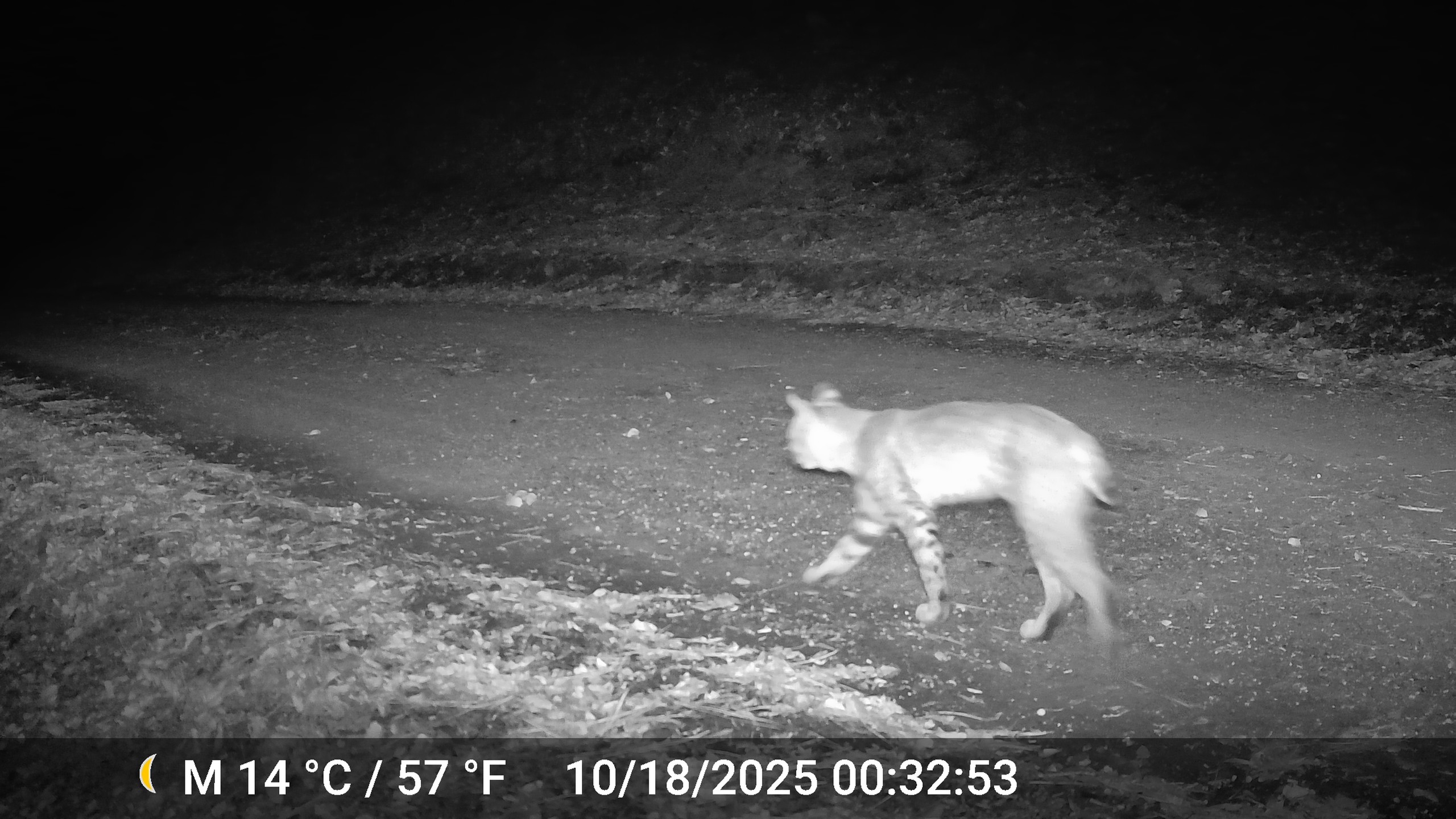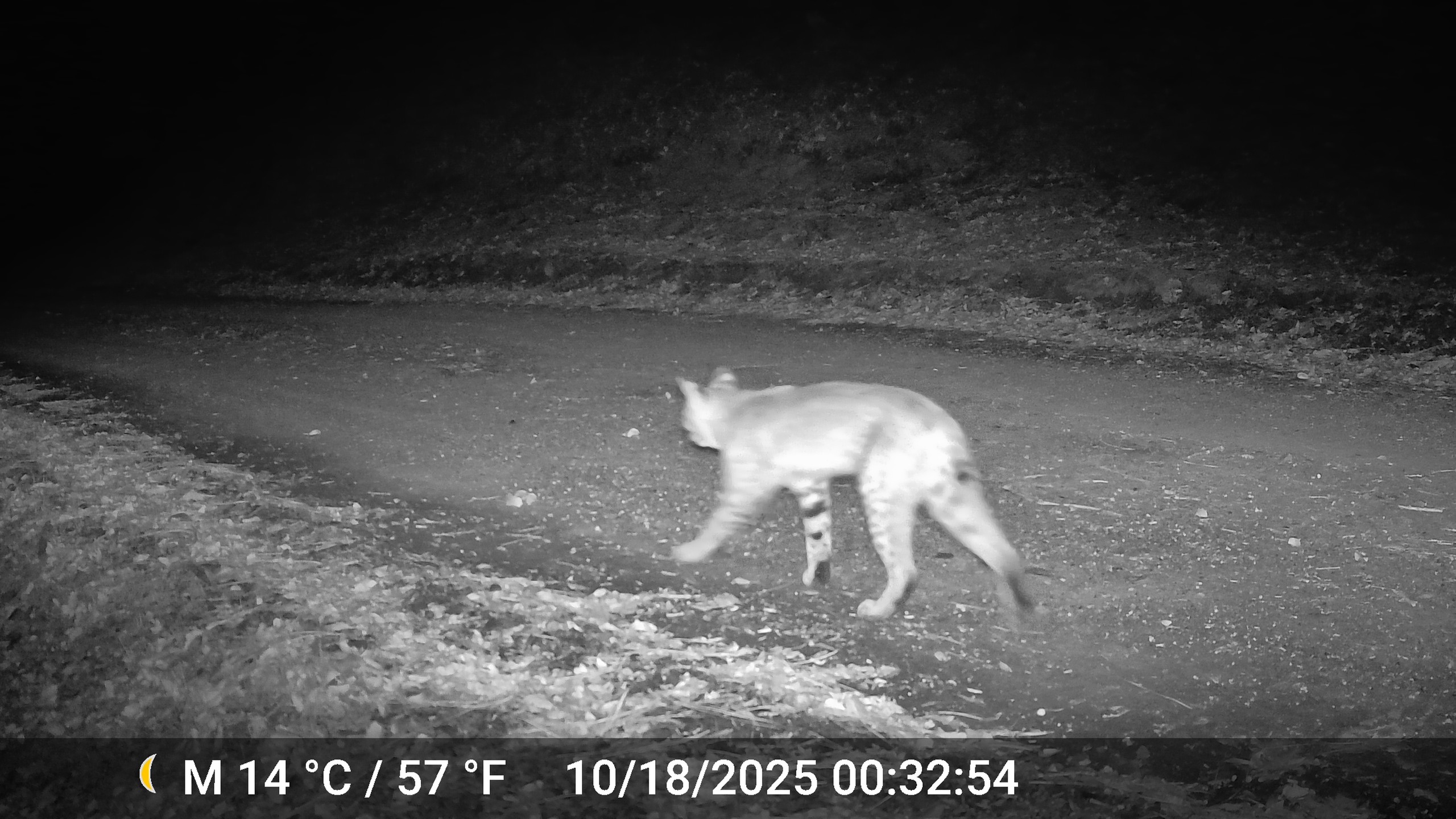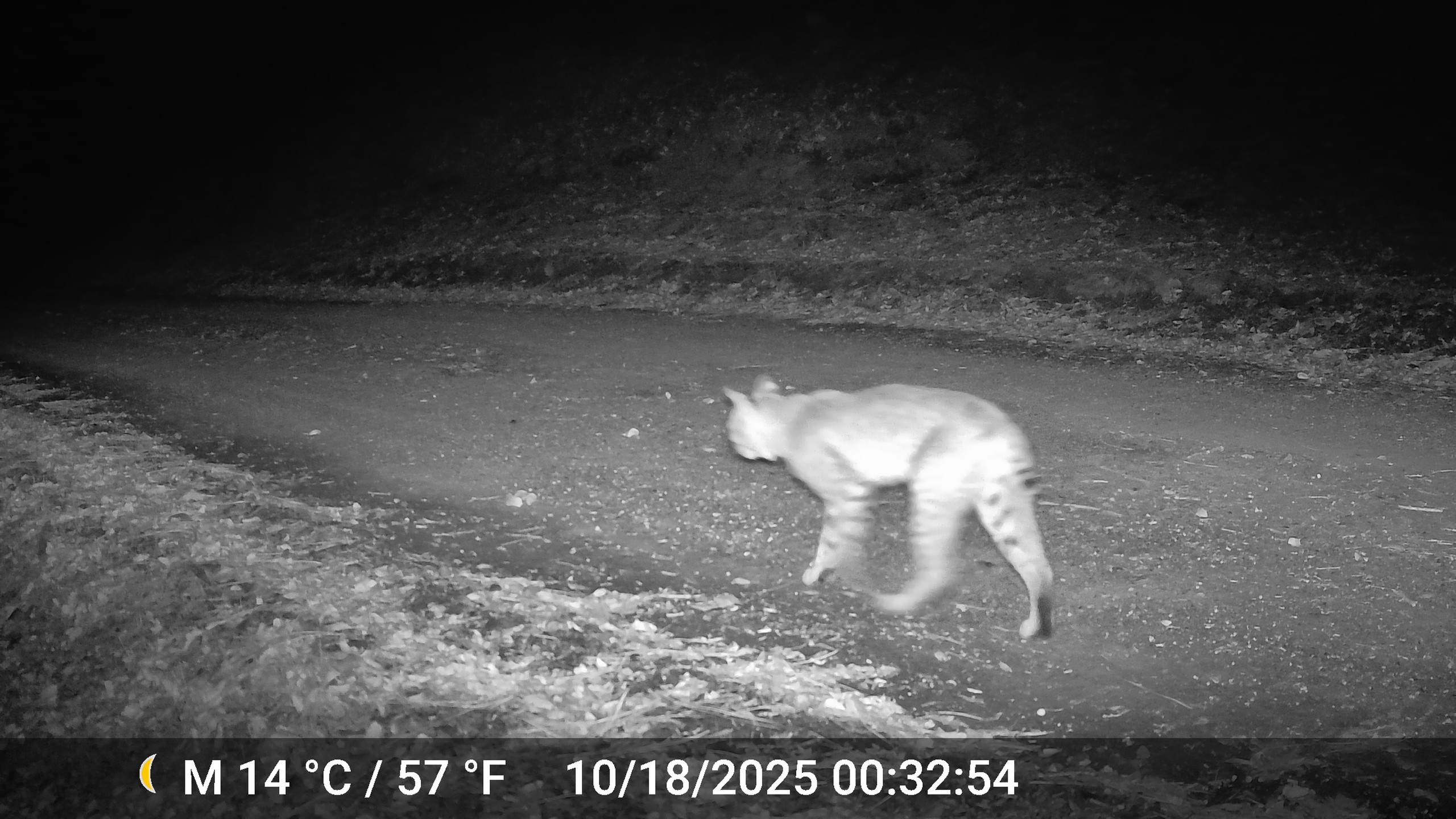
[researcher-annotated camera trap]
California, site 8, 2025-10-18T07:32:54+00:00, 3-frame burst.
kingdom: Animalia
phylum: Chordata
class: Mammalia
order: Carnivora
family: Felidae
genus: Lynx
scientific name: Lynx rufus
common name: bobcat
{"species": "bobcat (Lynx rufus)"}